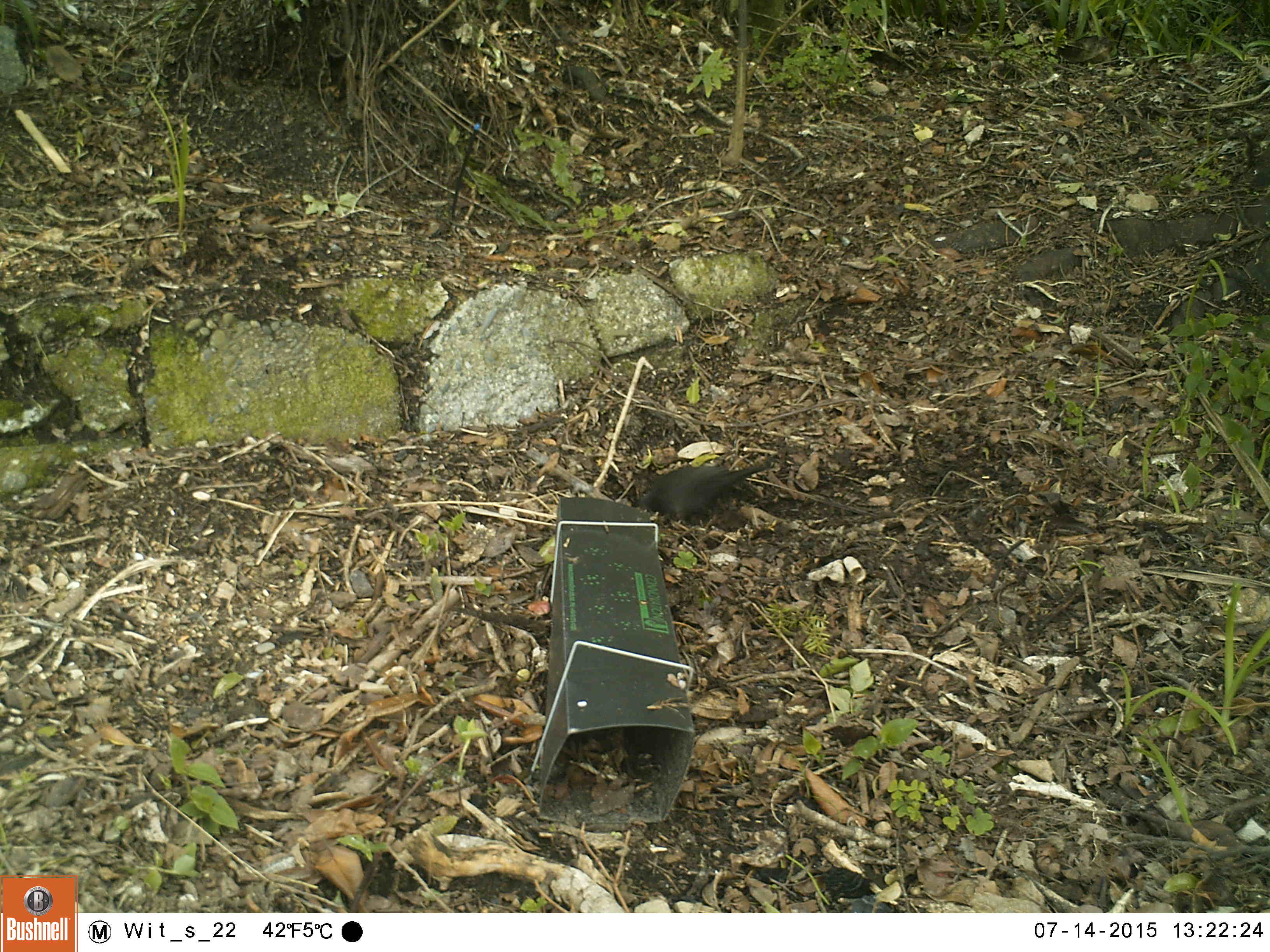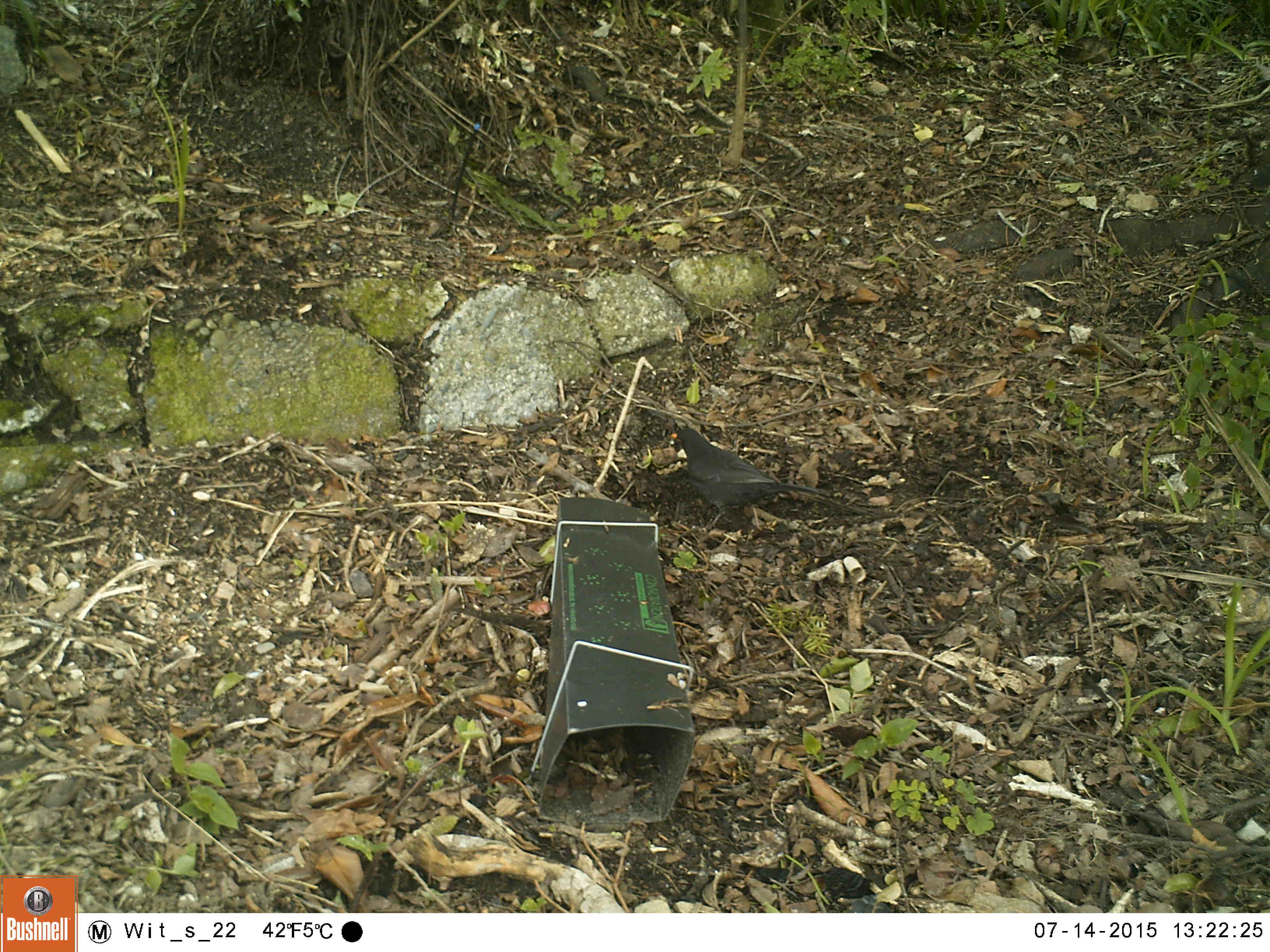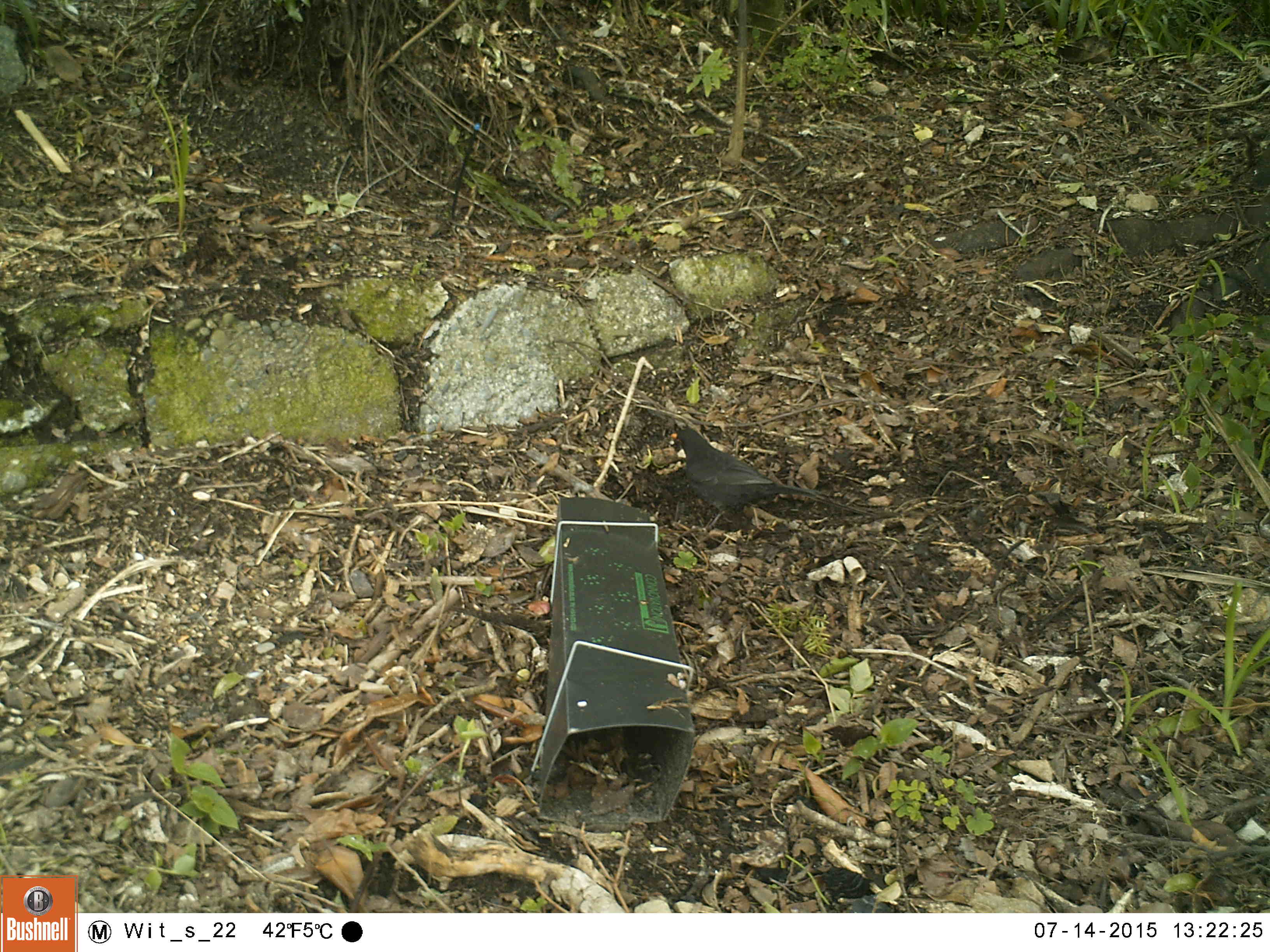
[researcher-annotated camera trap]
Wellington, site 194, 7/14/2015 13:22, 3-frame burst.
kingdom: Animalia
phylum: Chordata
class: Aves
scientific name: Aves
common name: bird